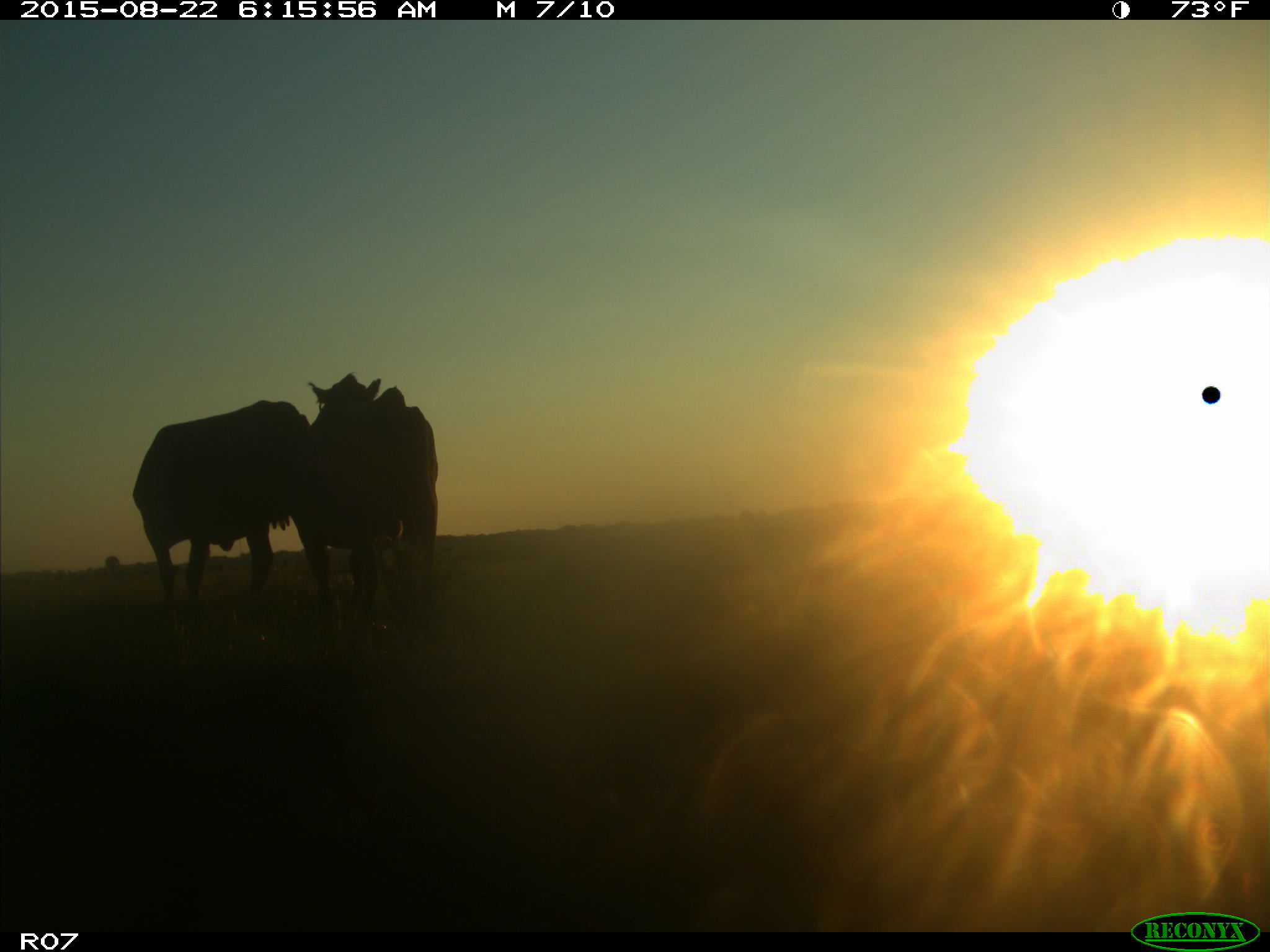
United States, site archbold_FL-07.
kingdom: Animalia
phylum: Chordata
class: Mammalia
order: Artiodactyla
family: Bovidae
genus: Bos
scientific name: Bos taurus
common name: domestic cow